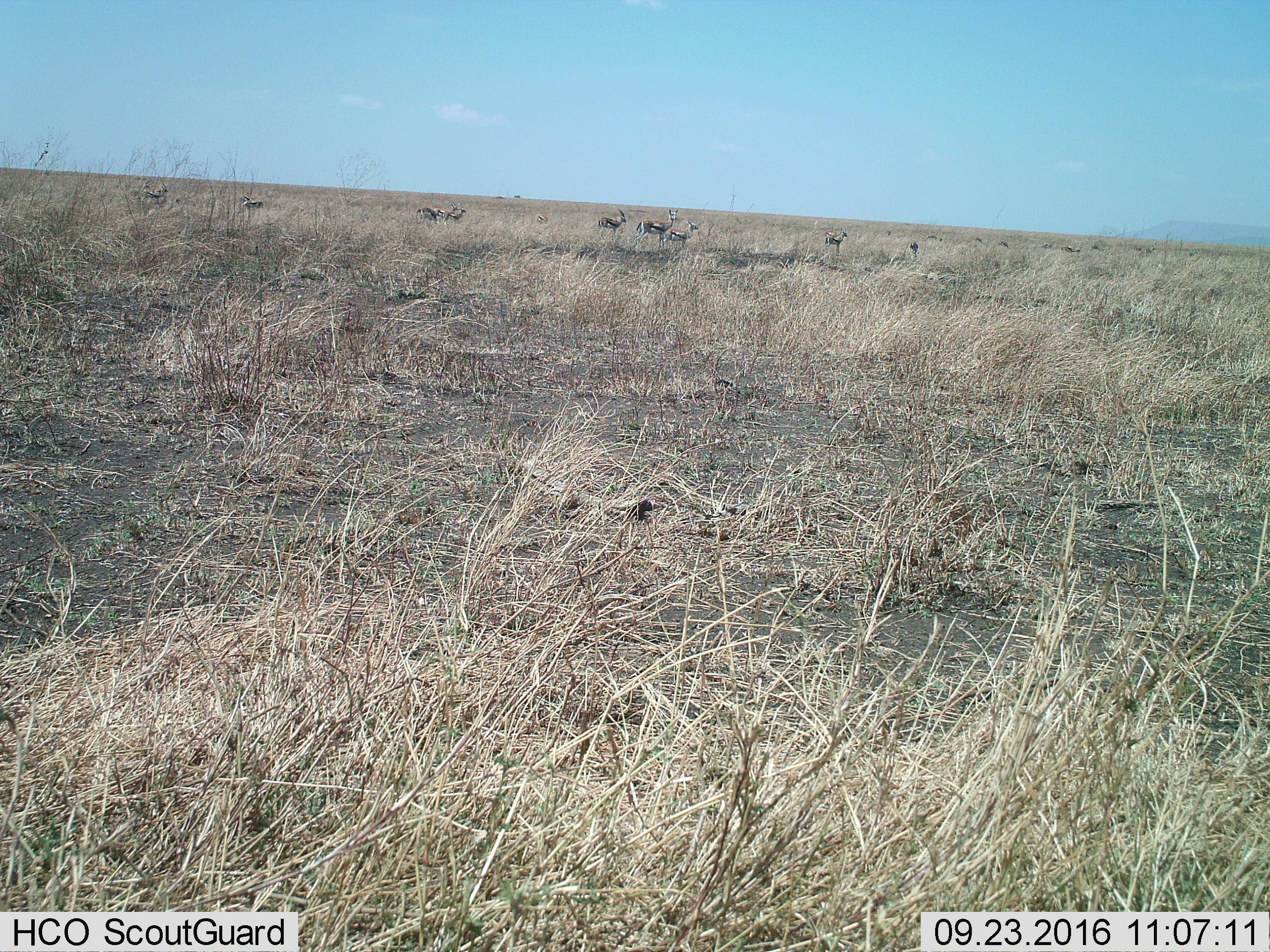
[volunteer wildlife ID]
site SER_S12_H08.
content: unidentified animal